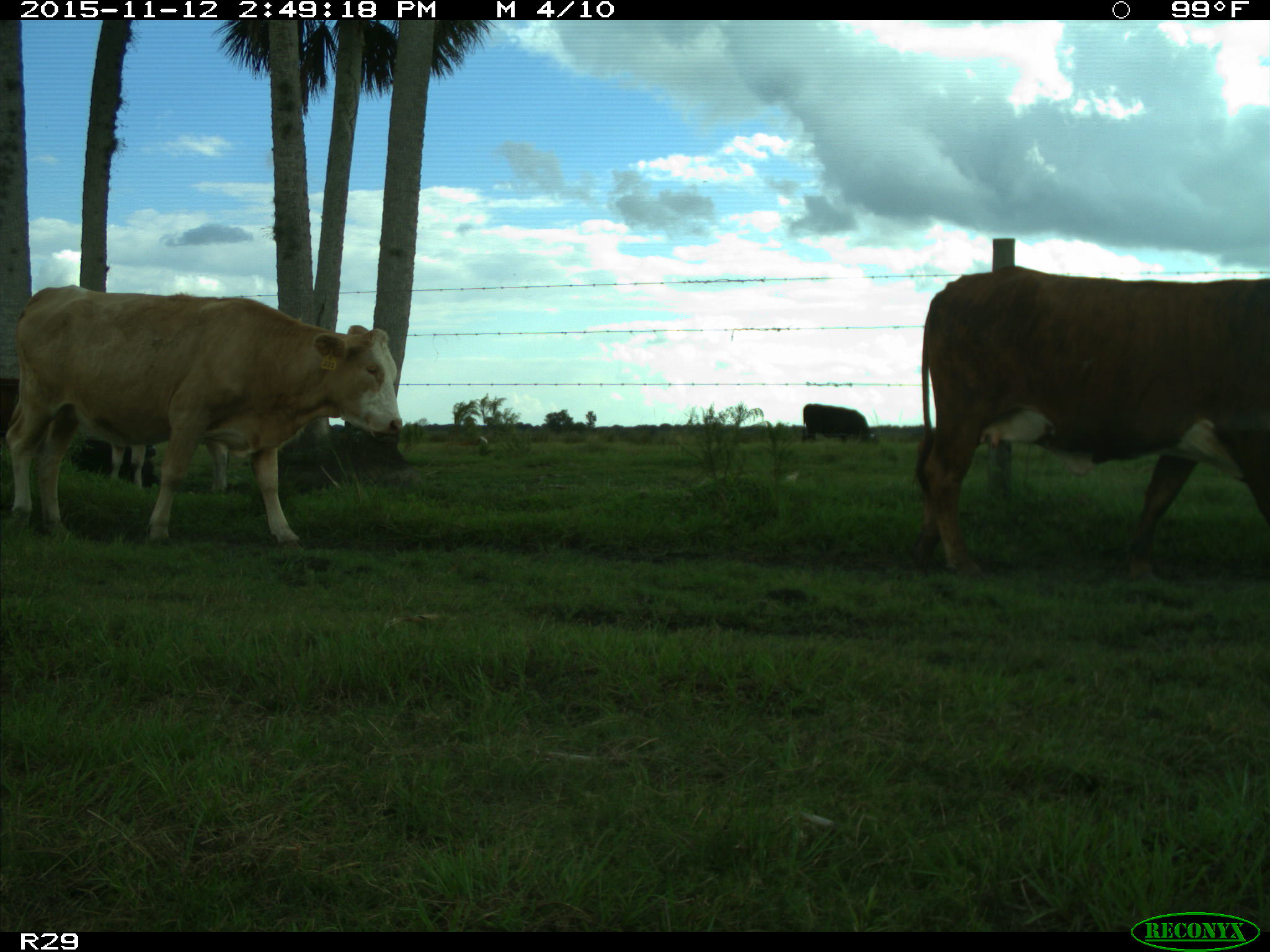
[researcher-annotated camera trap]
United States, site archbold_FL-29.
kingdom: Animalia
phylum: Chordata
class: Mammalia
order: Artiodactyla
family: Bovidae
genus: Bos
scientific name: Bos taurus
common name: domestic cow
Bos taurus (domestic cow).